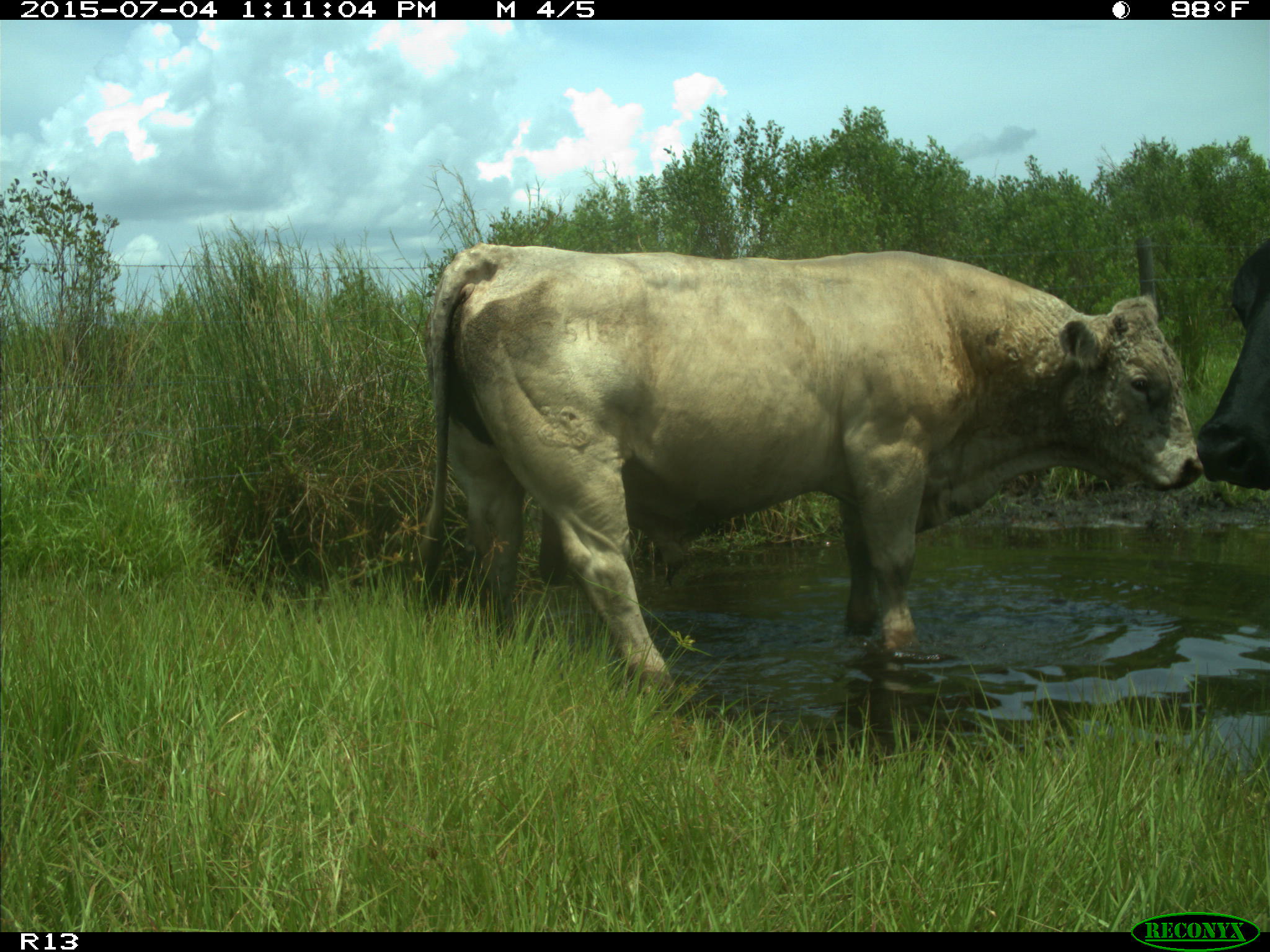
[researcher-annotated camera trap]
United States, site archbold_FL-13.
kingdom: Animalia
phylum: Chordata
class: Mammalia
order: Artiodactyla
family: Bovidae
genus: Bos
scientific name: Bos taurus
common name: domestic cow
Bos taurus (domestic cow).